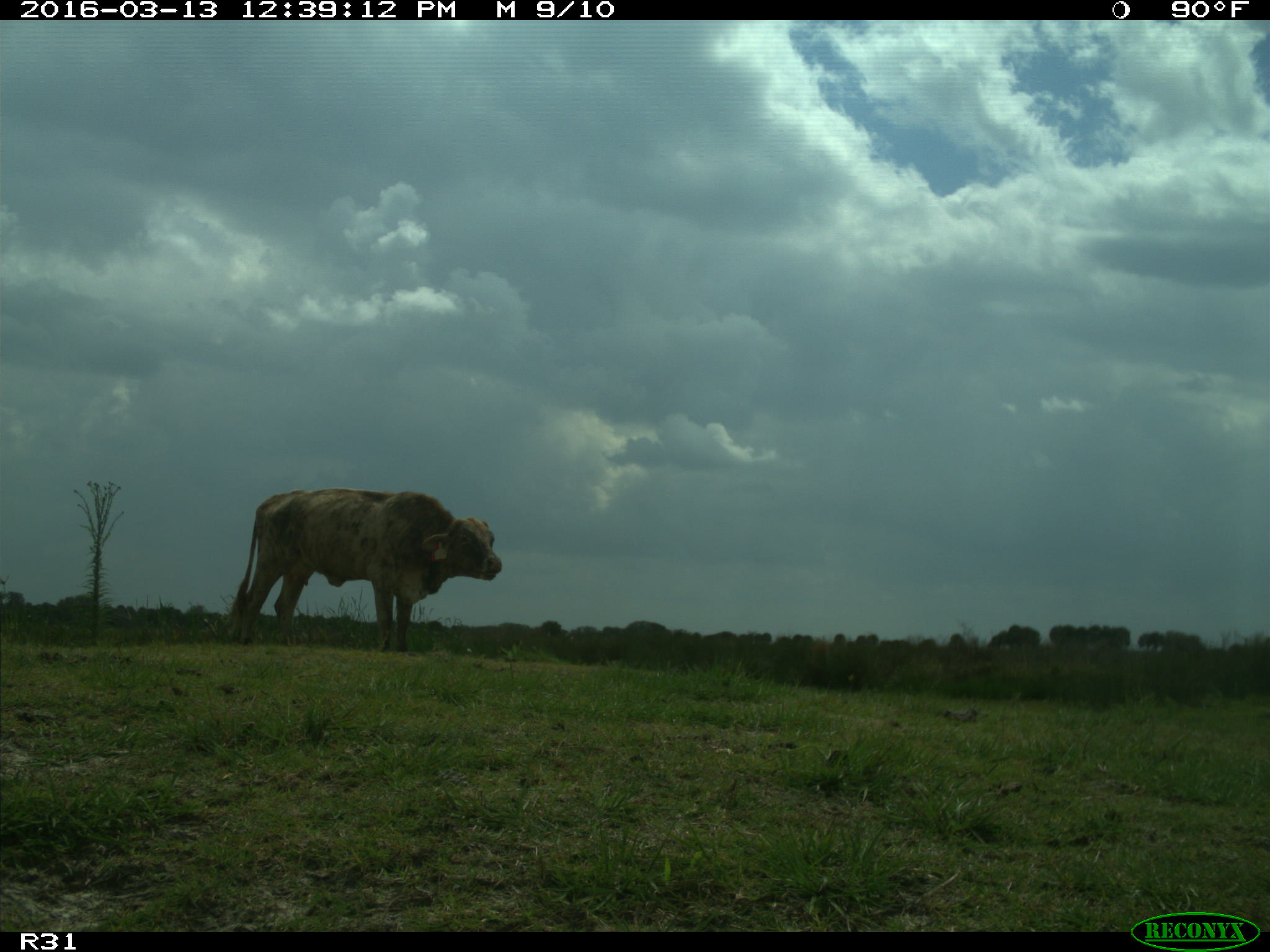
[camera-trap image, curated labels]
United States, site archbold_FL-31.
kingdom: Animalia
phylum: Chordata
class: Mammalia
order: Artiodactyla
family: Bovidae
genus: Bos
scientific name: Bos taurus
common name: domestic cow